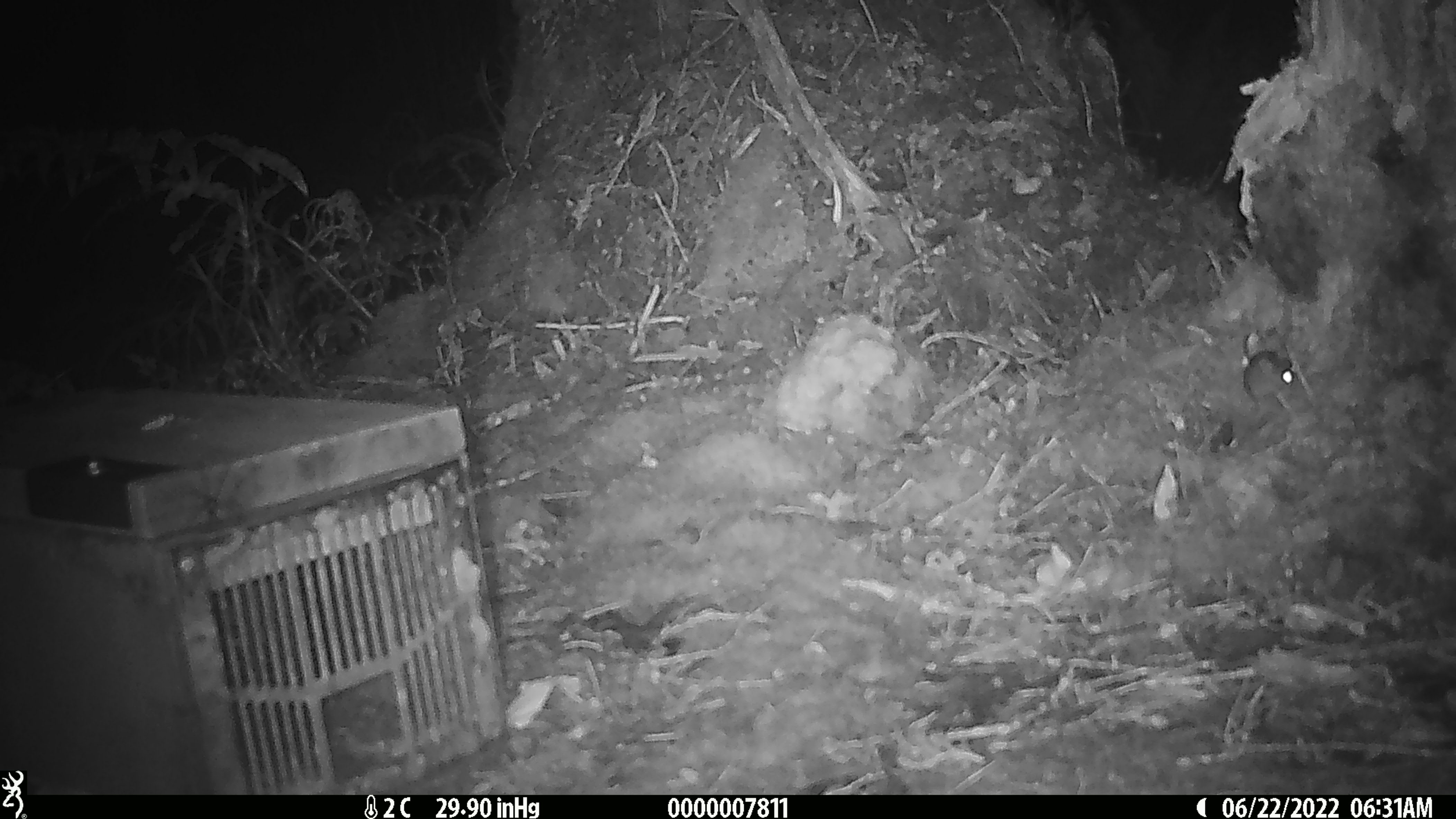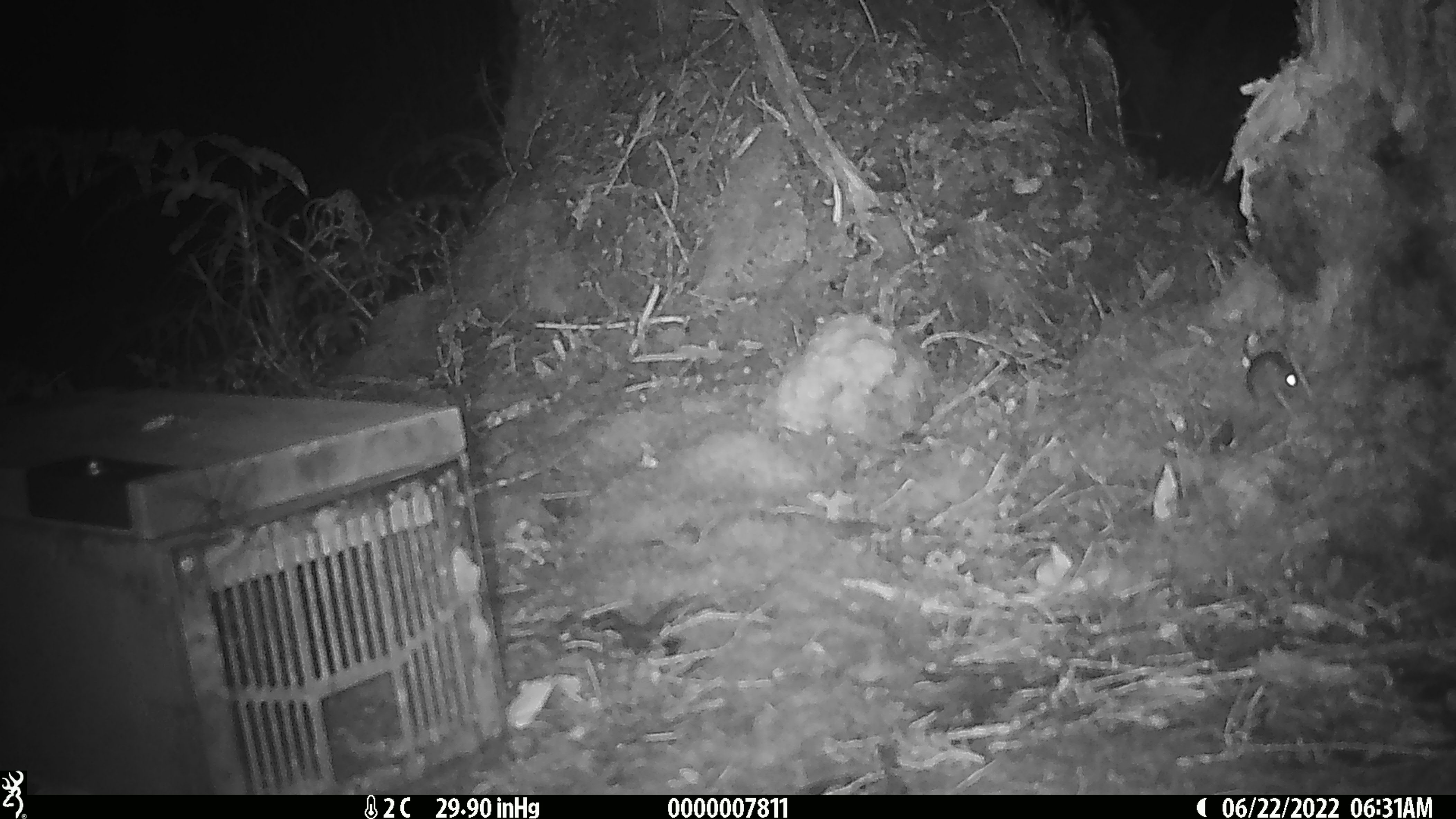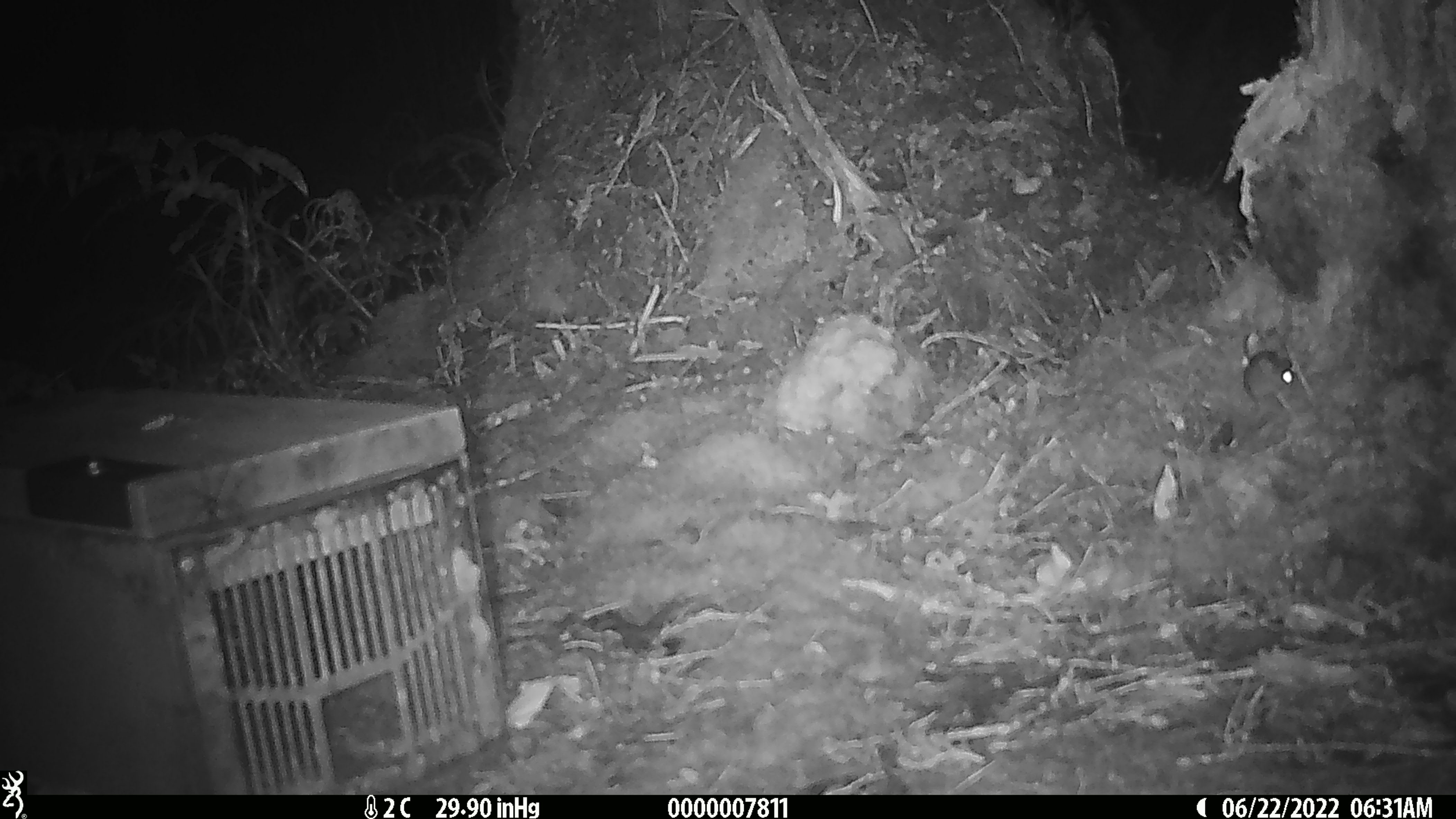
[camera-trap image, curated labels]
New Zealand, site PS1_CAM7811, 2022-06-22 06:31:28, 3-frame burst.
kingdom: Animalia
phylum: Chordata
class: Mammalia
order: Rodentia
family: Muridae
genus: Mus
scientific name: Mus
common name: mouse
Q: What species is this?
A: Mouse (Mus).